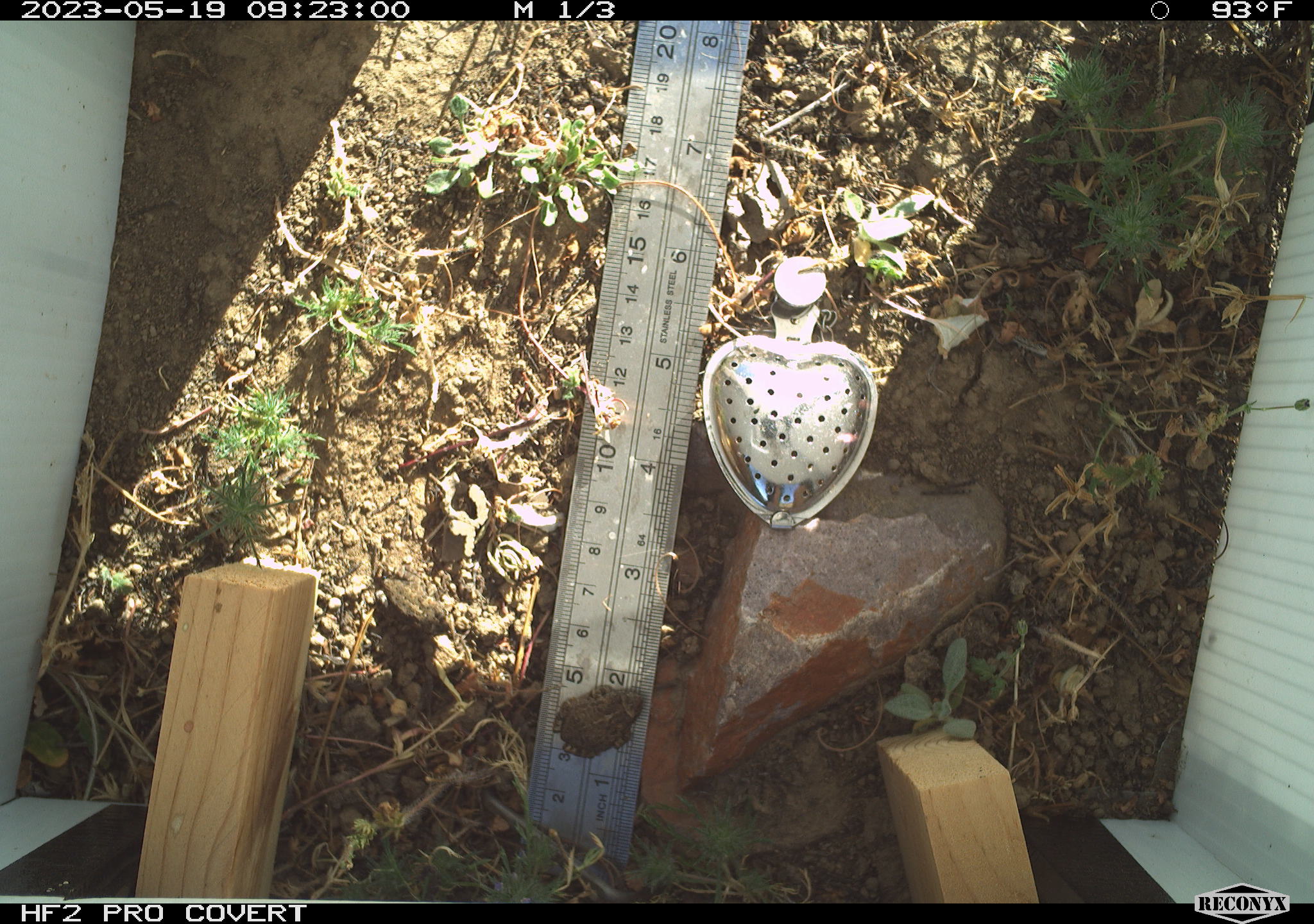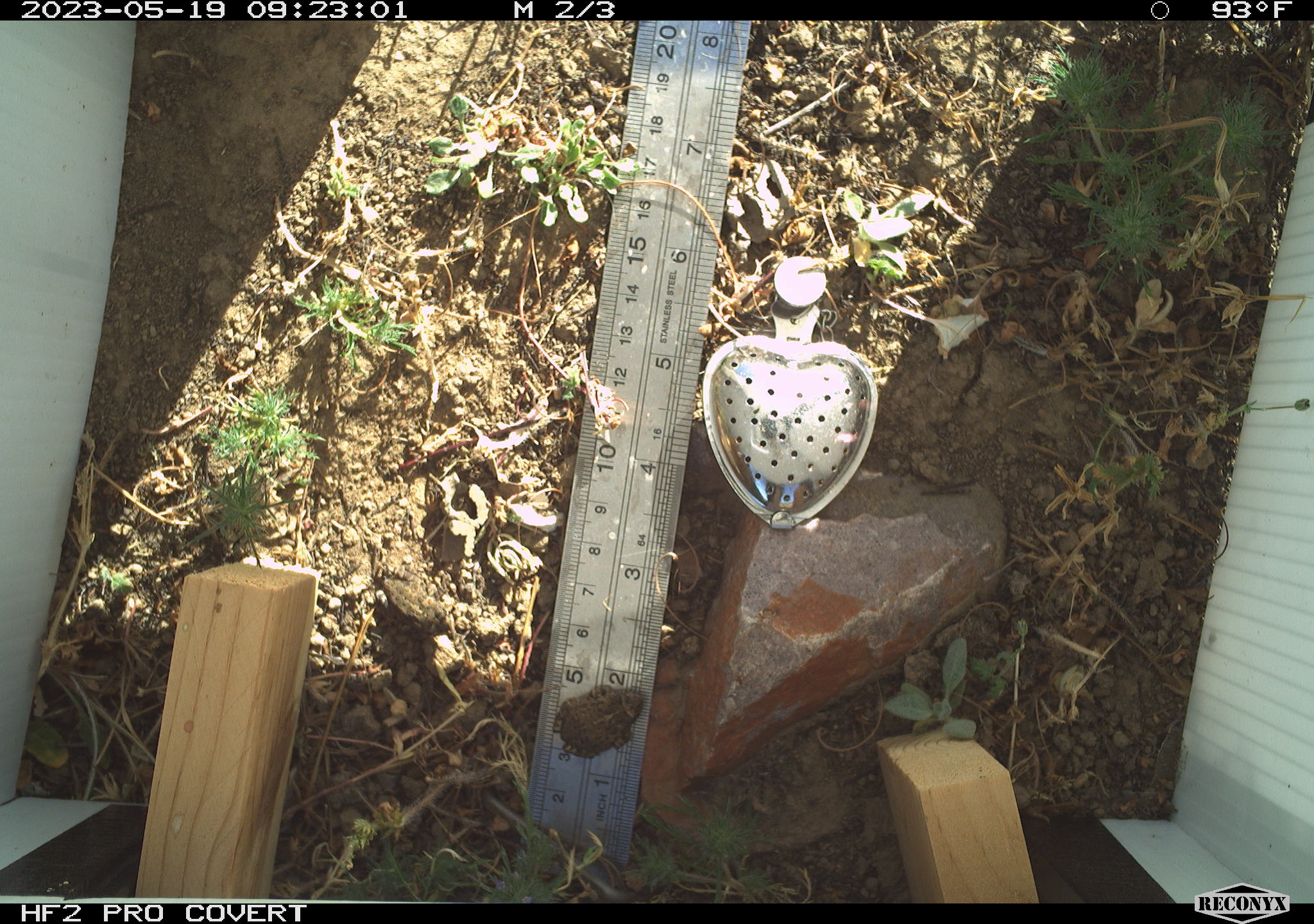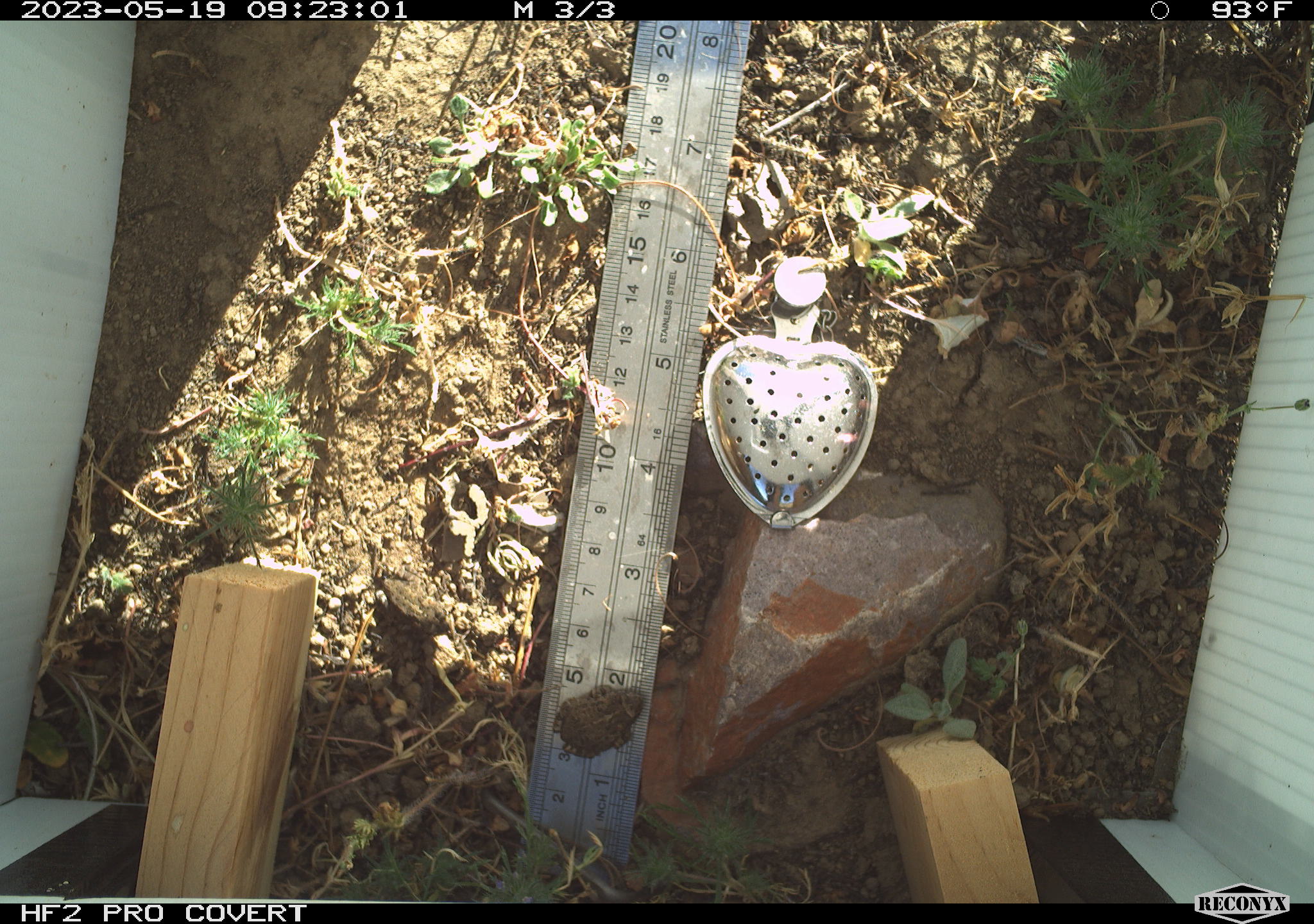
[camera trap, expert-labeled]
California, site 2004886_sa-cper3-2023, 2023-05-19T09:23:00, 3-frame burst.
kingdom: Animalia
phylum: Chordata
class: Amphibia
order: Anura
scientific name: Anura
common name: frogs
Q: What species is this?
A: Frogs (Anura).